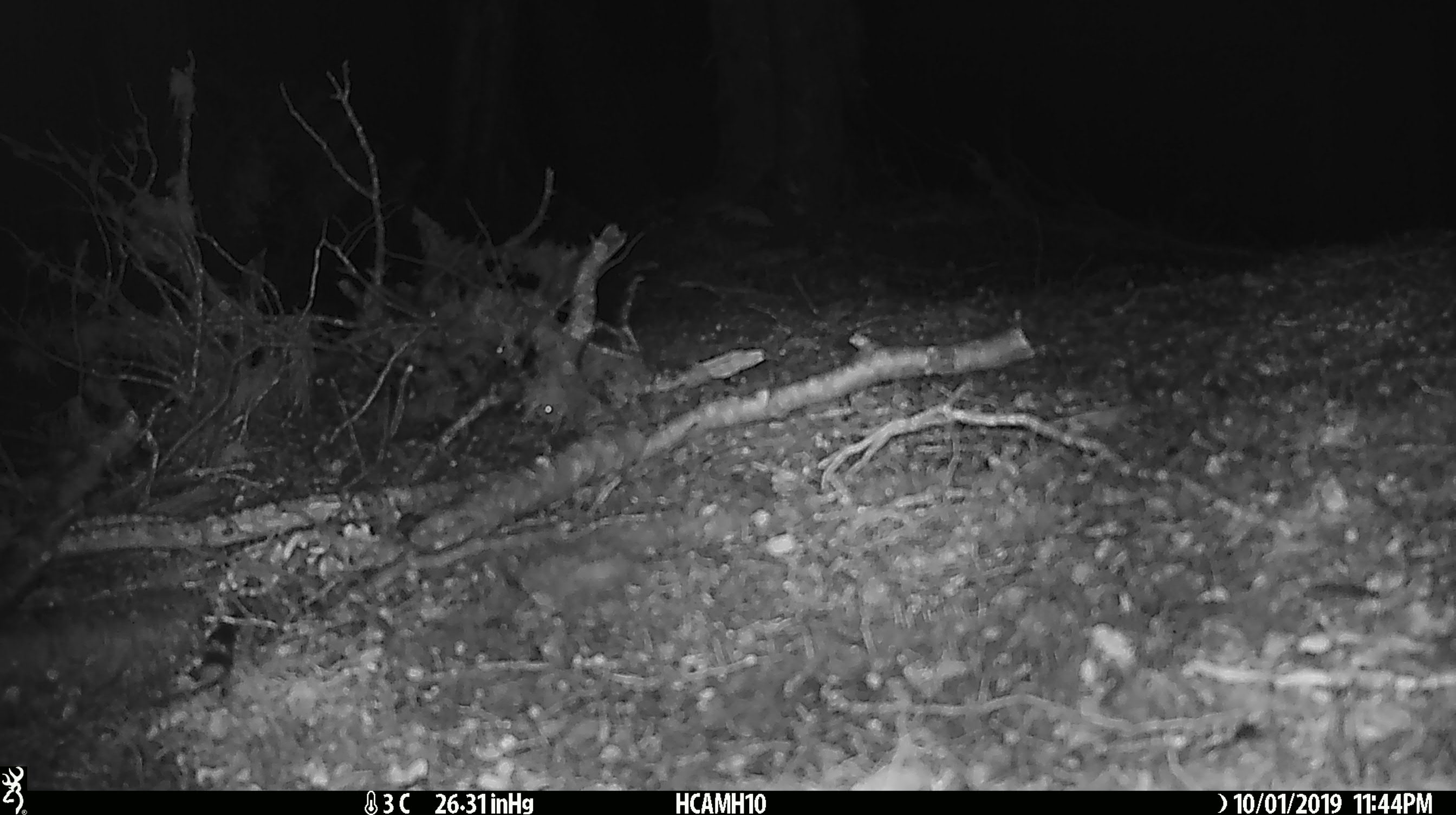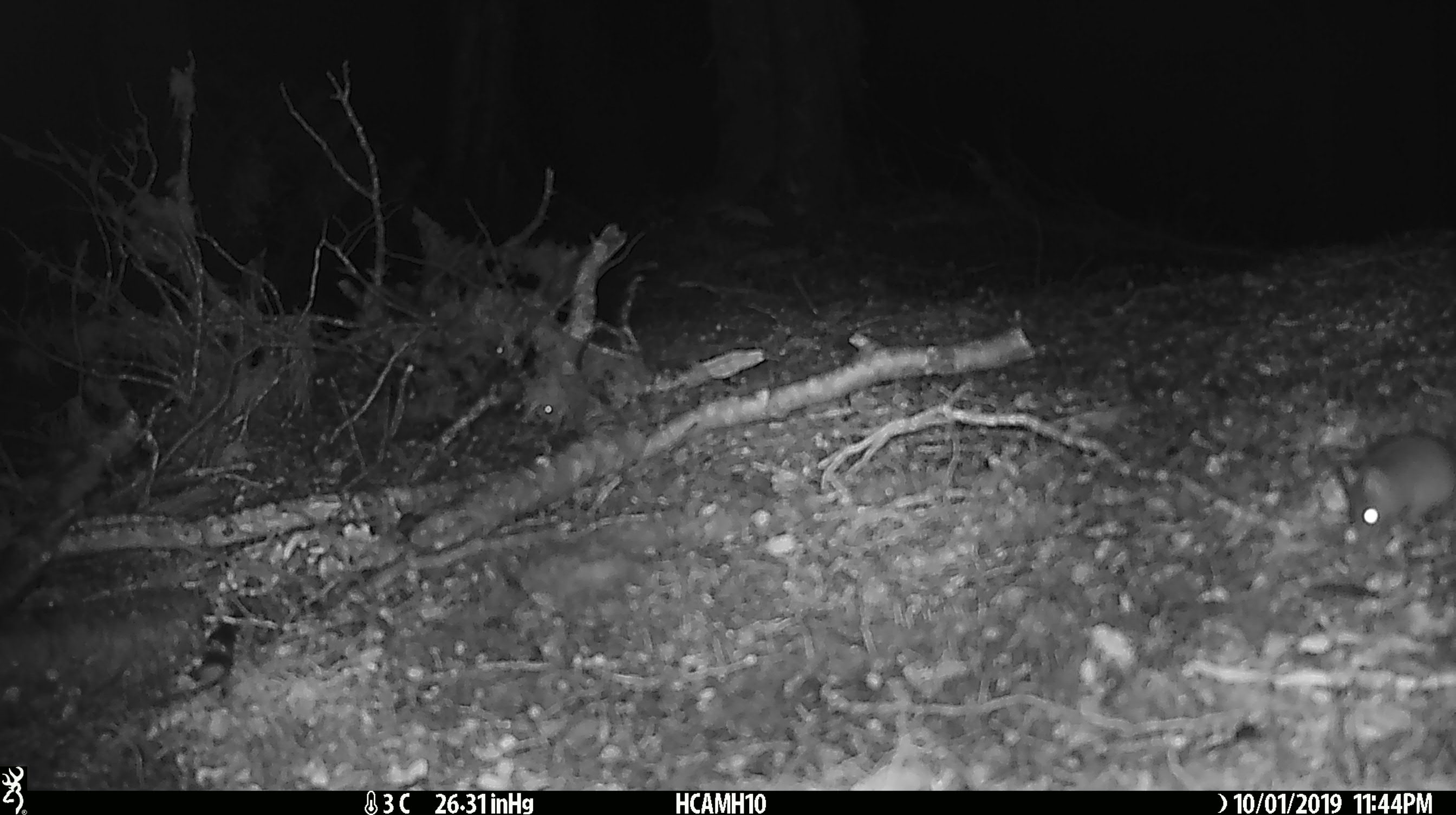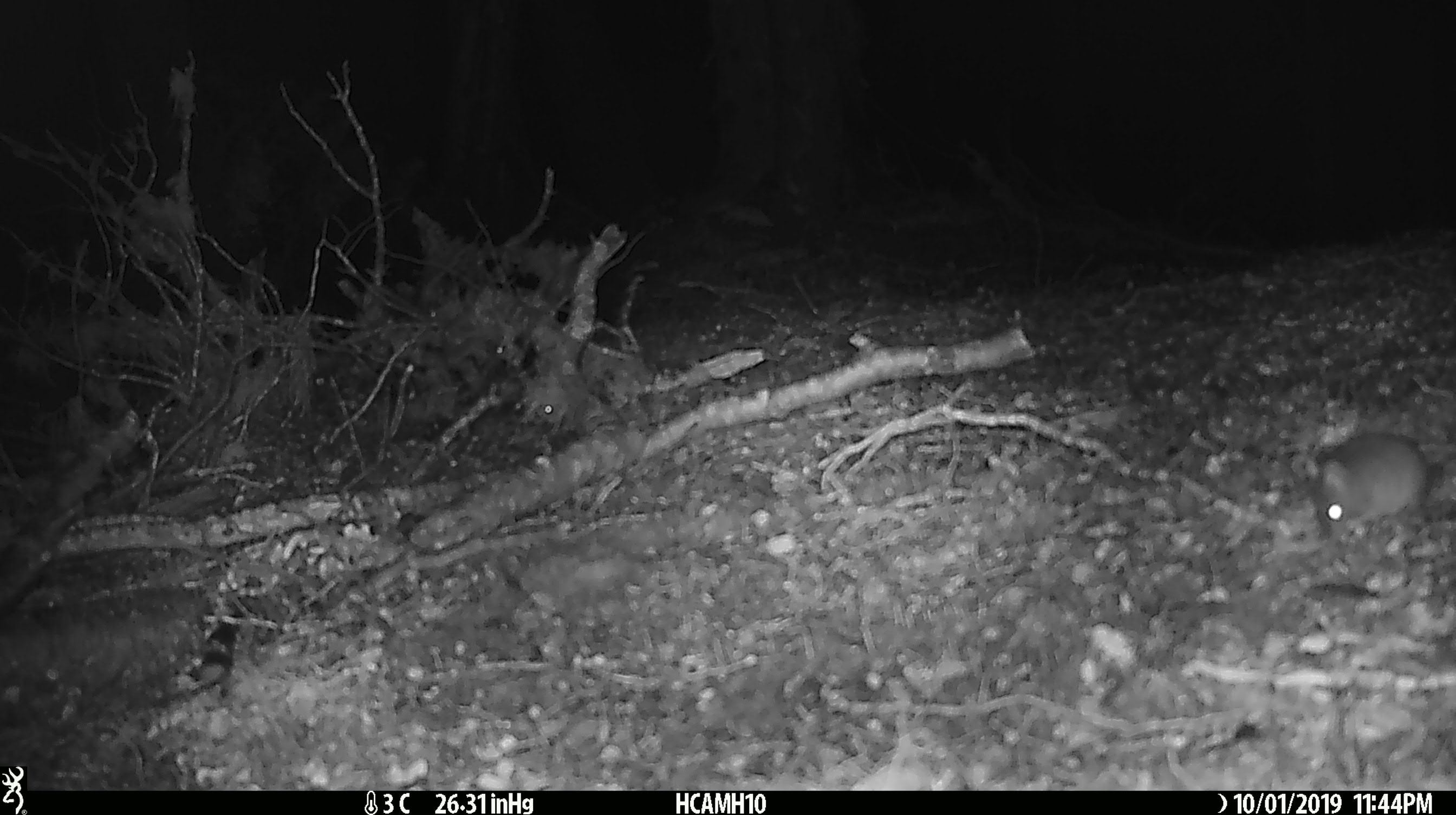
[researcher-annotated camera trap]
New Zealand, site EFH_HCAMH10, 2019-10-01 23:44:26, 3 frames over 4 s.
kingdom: Animalia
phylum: Chordata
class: Mammalia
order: Rodentia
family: Muridae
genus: Mus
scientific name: Mus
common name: mouse